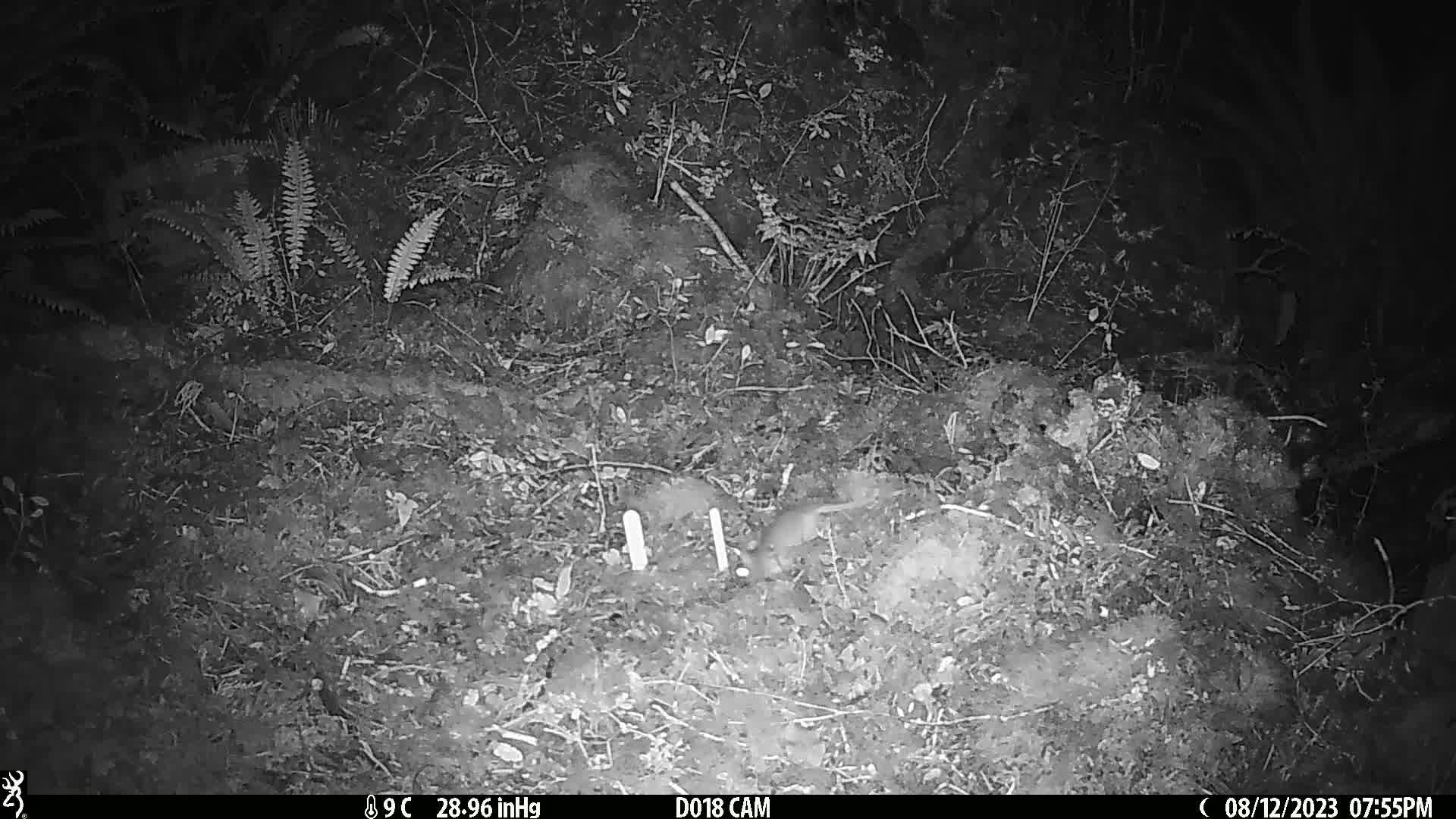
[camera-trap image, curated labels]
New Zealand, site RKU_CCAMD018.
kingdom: Animalia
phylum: Chordata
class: Mammalia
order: Rodentia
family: Muridae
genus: Rattus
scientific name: Rattus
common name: rat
Rat (Rattus).